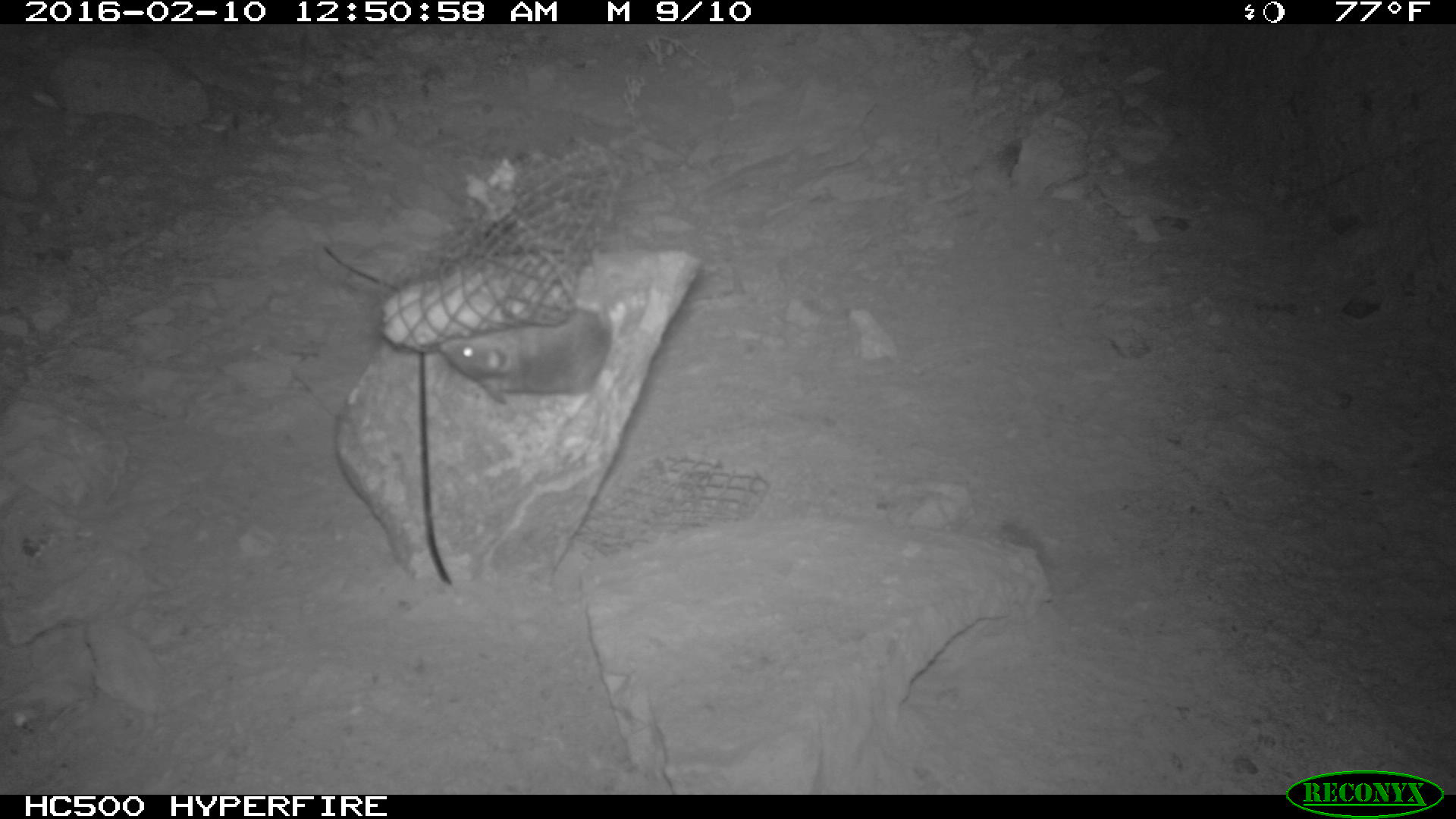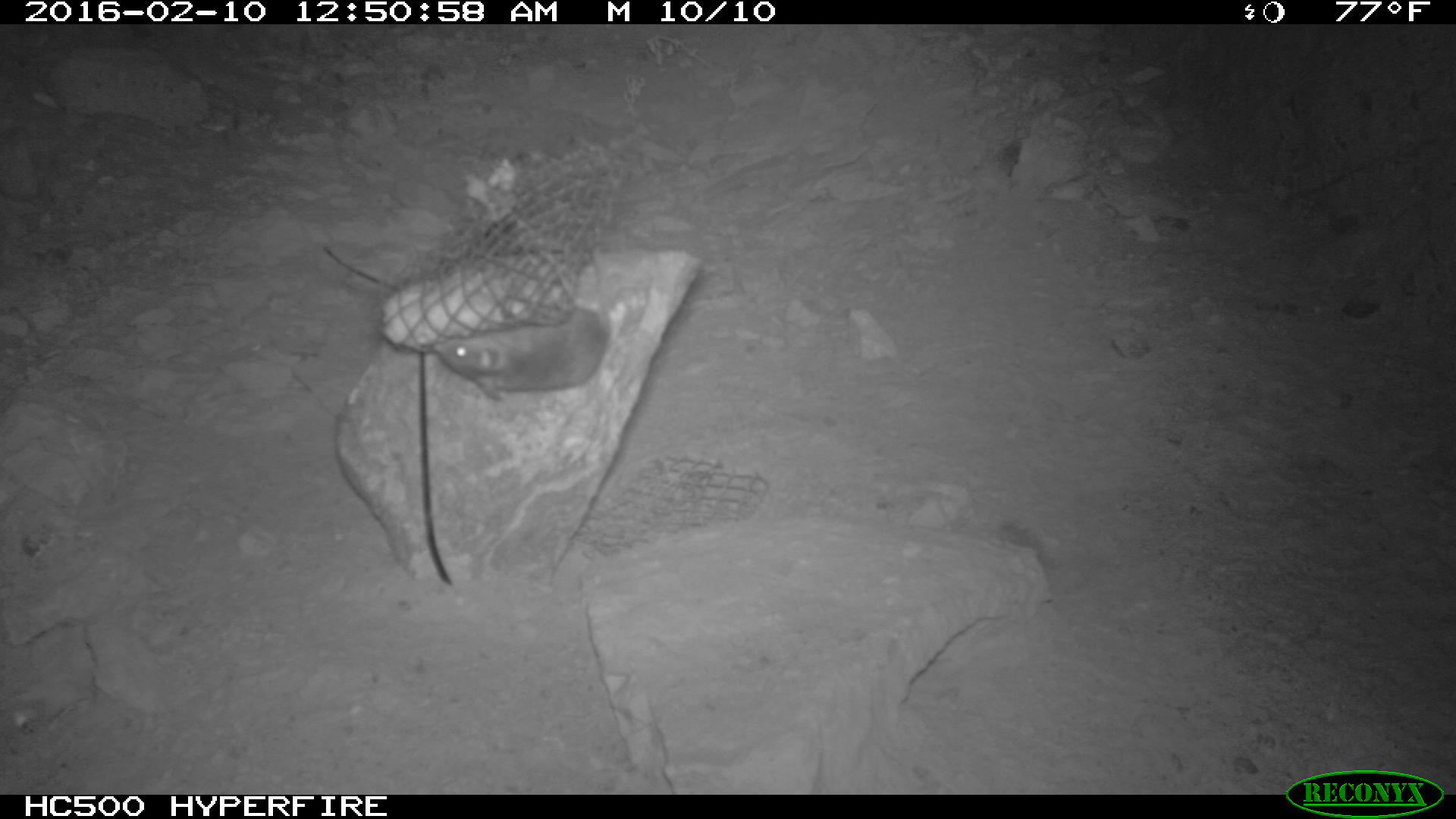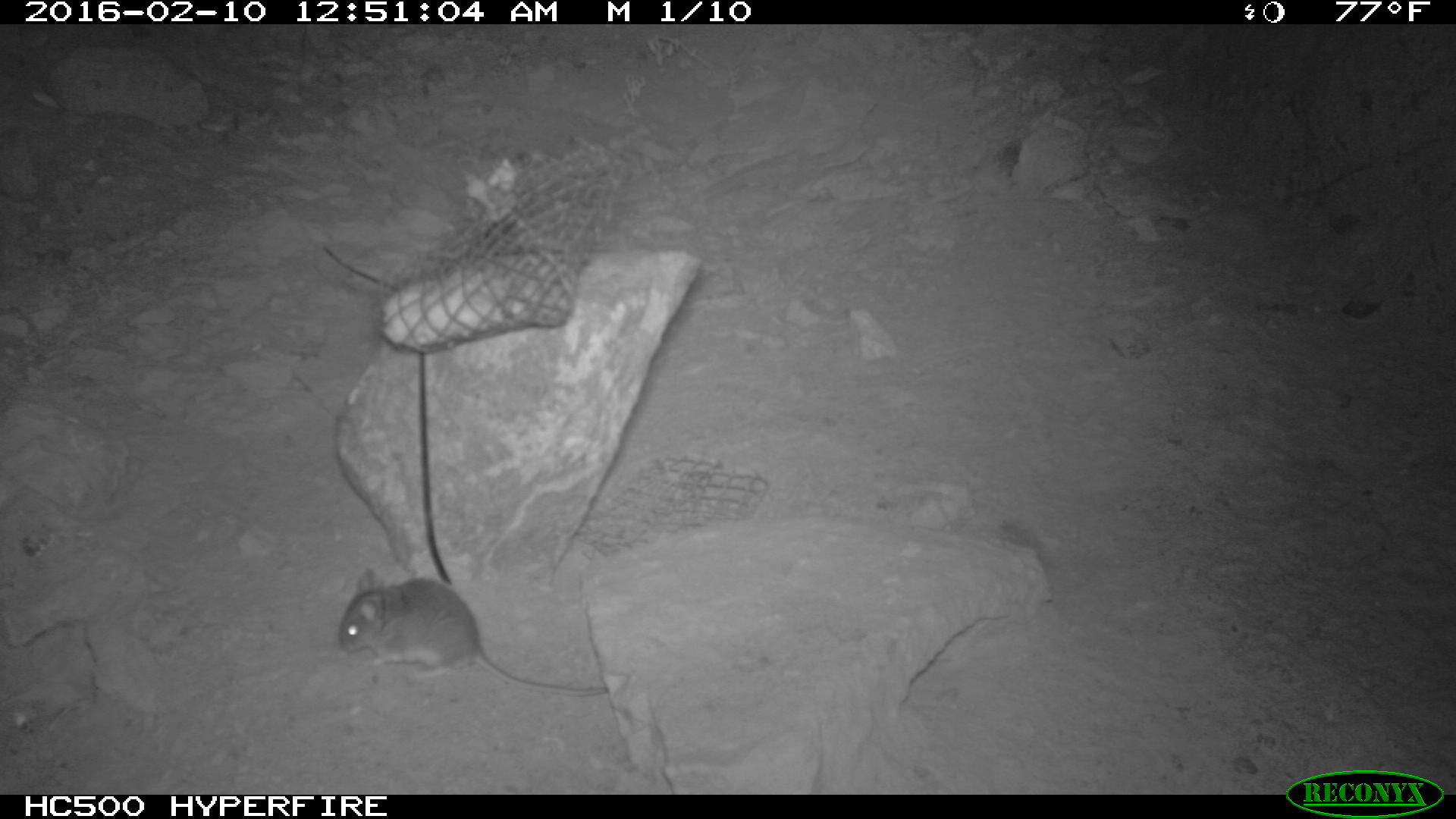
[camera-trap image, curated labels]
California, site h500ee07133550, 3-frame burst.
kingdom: Animalia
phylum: Chordata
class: Mammalia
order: Rodentia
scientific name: Rodentia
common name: rodent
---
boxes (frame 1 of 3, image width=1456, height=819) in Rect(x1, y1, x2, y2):
rodent: Rect(441, 303, 624, 406)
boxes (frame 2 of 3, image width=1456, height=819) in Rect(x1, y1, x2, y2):
rodent: Rect(431, 238, 613, 400)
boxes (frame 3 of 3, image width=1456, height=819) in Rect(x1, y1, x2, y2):
rodent: Rect(338, 564, 610, 698)